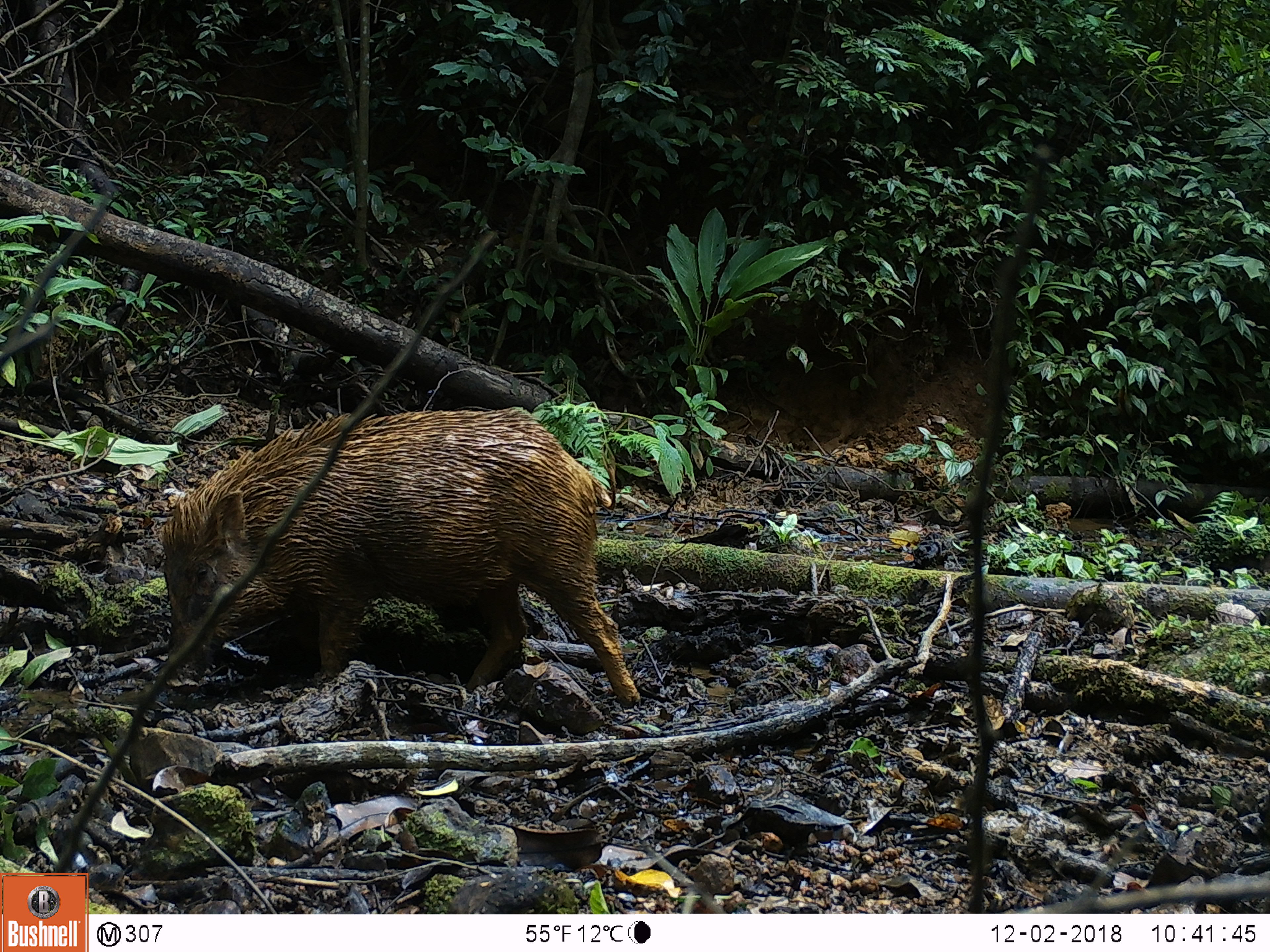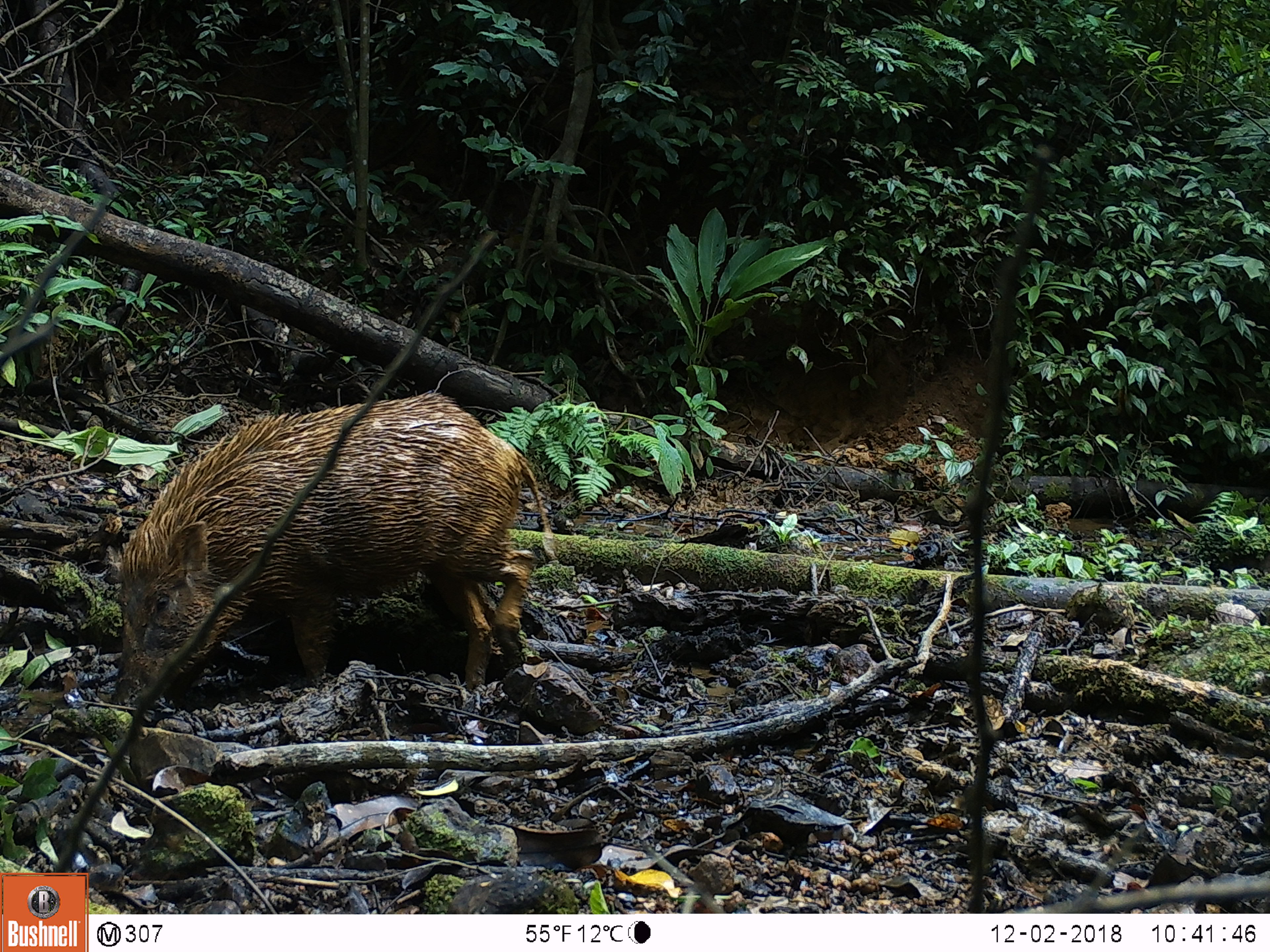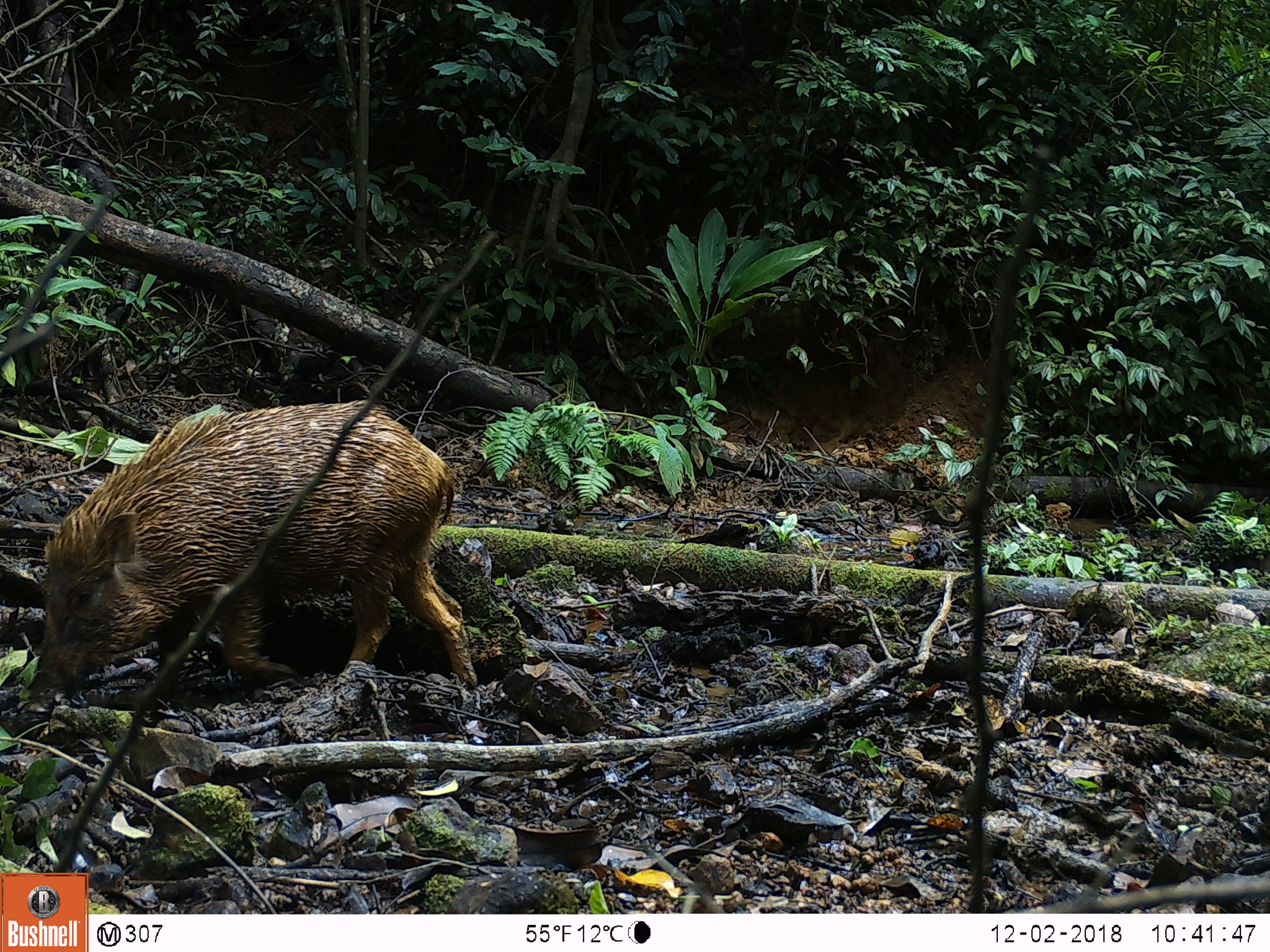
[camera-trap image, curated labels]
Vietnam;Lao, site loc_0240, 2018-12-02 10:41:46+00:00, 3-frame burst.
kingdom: Animalia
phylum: Chordata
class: Mammalia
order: Artiodactyla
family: Suidae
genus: Sus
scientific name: Sus scrofa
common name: eurasian wild pig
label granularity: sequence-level